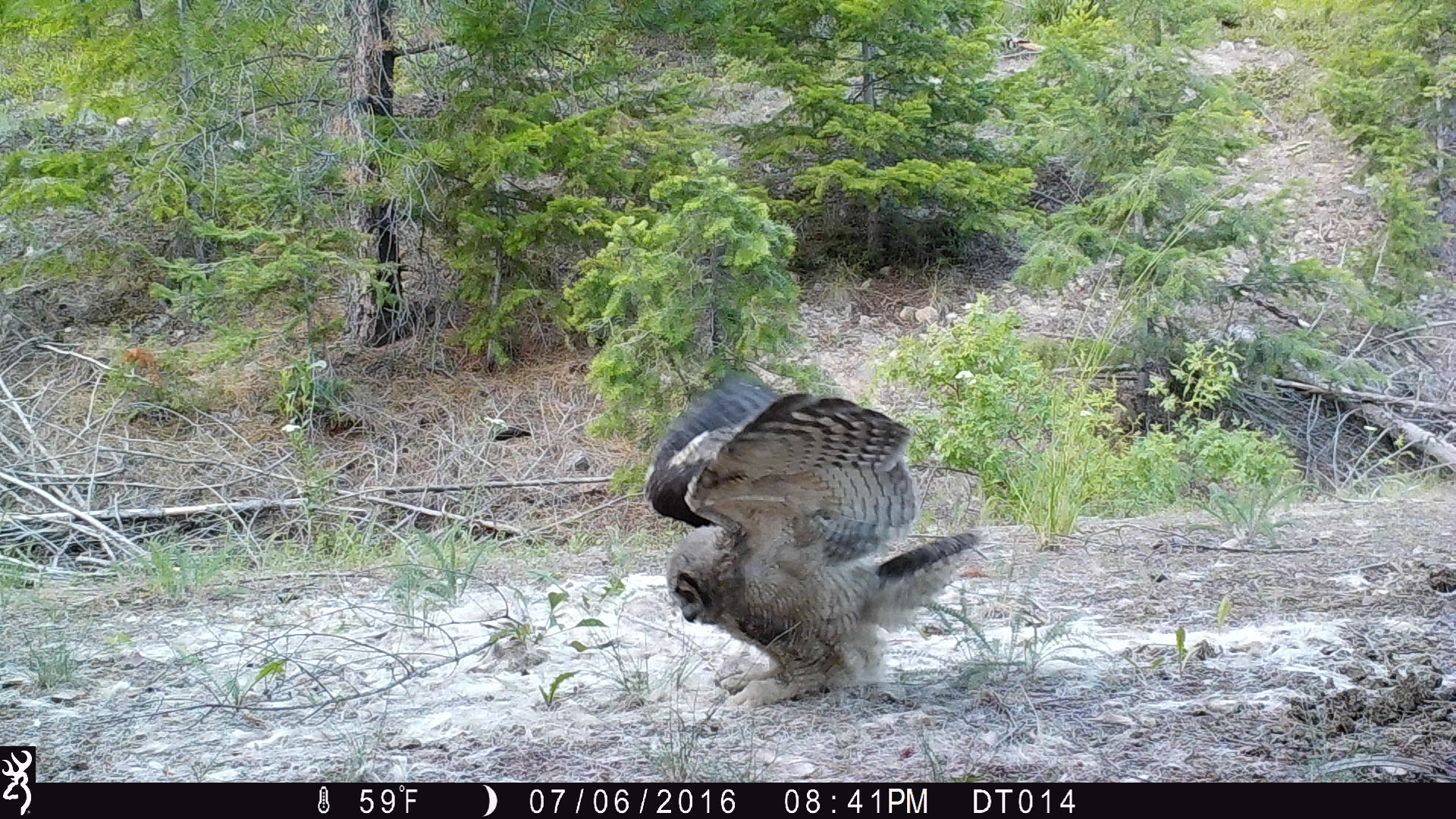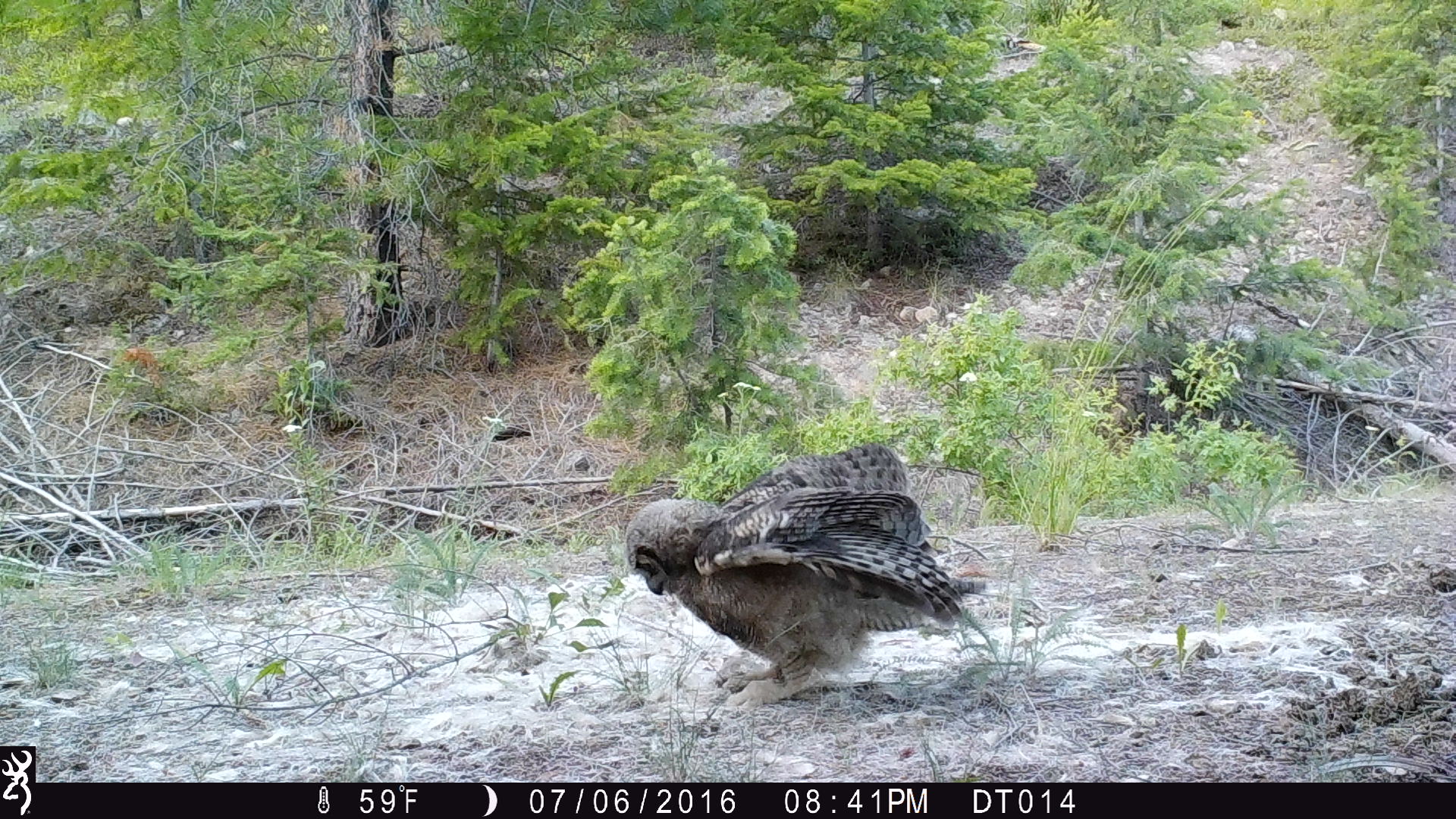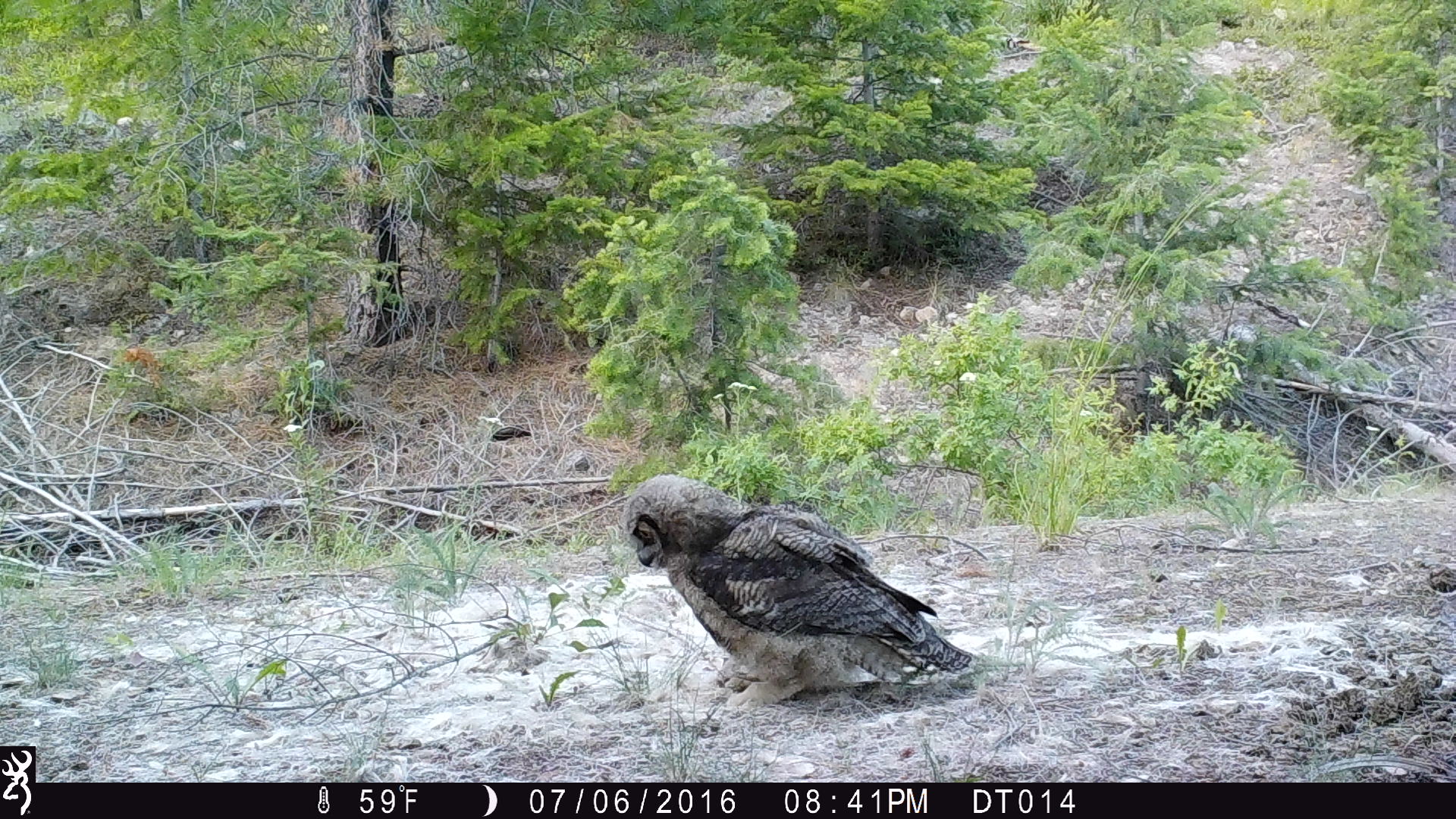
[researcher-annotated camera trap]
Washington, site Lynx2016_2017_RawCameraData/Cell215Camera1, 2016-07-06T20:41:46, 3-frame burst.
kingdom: Animalia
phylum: Chordata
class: Aves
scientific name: Aves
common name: birds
Aves (birds). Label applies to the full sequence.